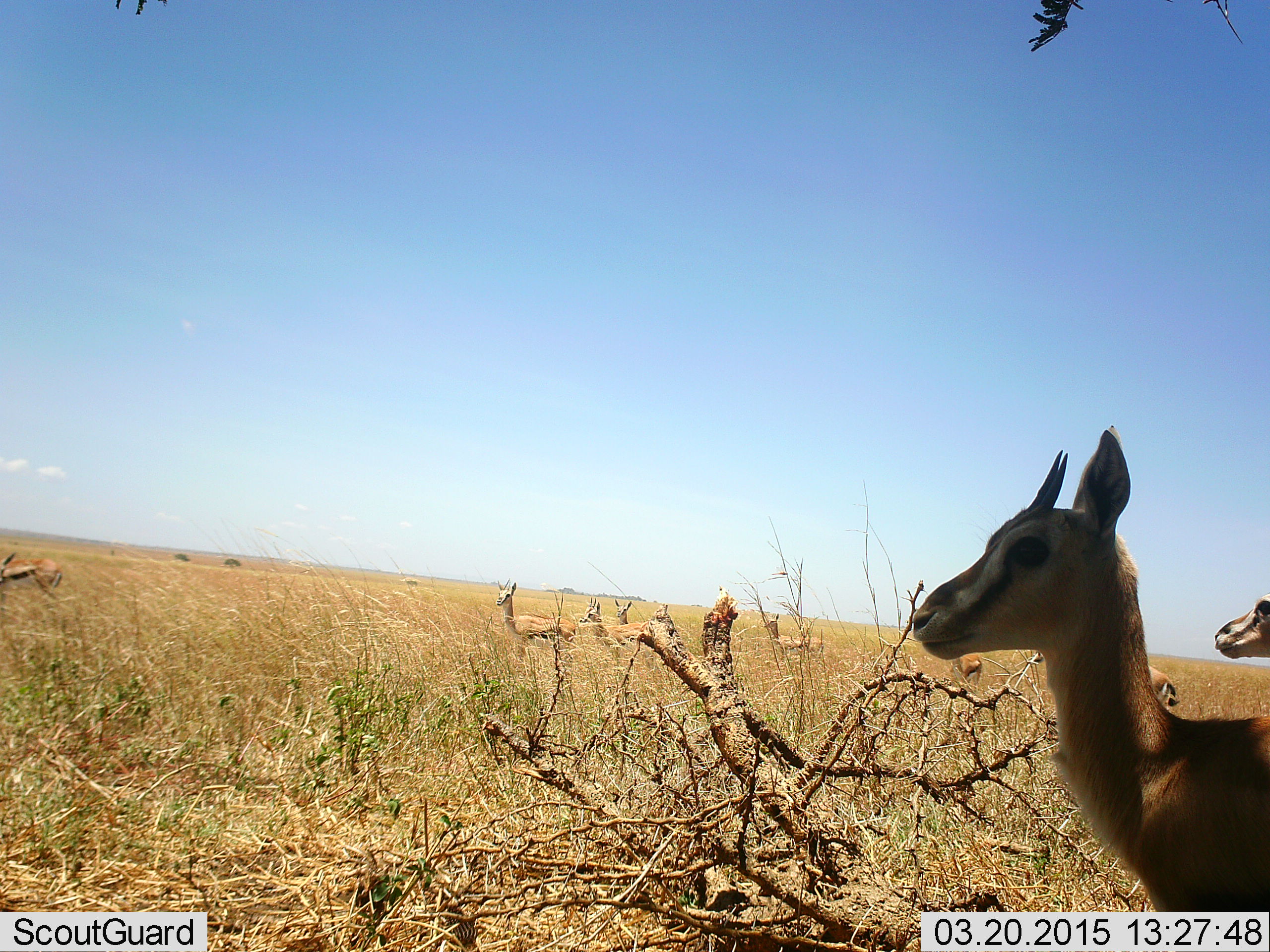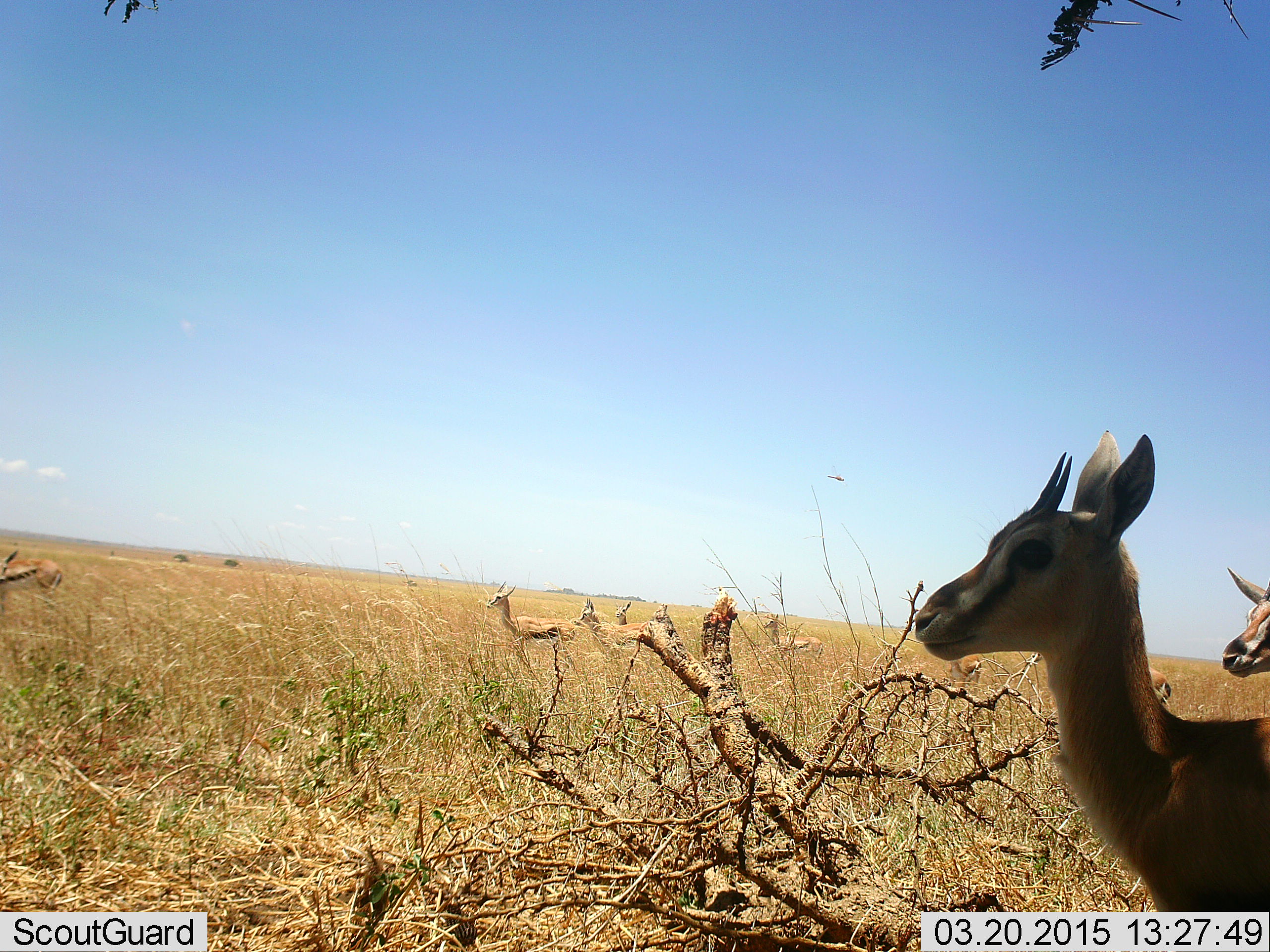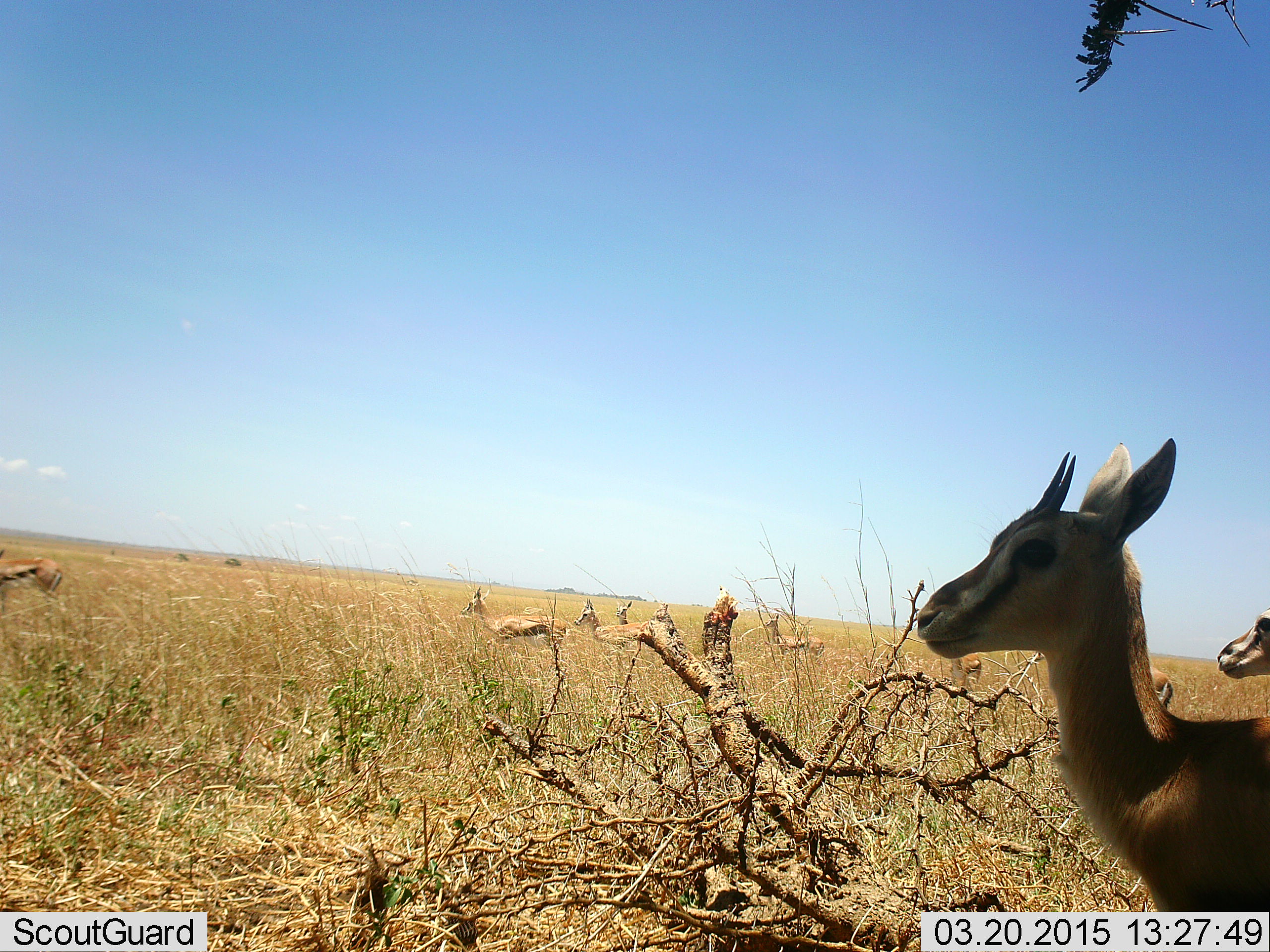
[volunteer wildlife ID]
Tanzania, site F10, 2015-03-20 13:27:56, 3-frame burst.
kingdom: Animalia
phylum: Chordata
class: Mammalia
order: Artiodactyla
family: Bovidae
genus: Eudorcas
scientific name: Eudorcas thomsonii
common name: thomson's gazelle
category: gazellethomsons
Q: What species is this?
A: Gazellethomsons (thomson's gazelle) (Eudorcas thomsonii).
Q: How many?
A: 9.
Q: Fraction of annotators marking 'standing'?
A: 100%.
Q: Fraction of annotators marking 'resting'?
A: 10%.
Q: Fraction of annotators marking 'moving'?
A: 20%.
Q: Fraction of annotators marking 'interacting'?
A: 0%.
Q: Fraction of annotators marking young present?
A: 10%.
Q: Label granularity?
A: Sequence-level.